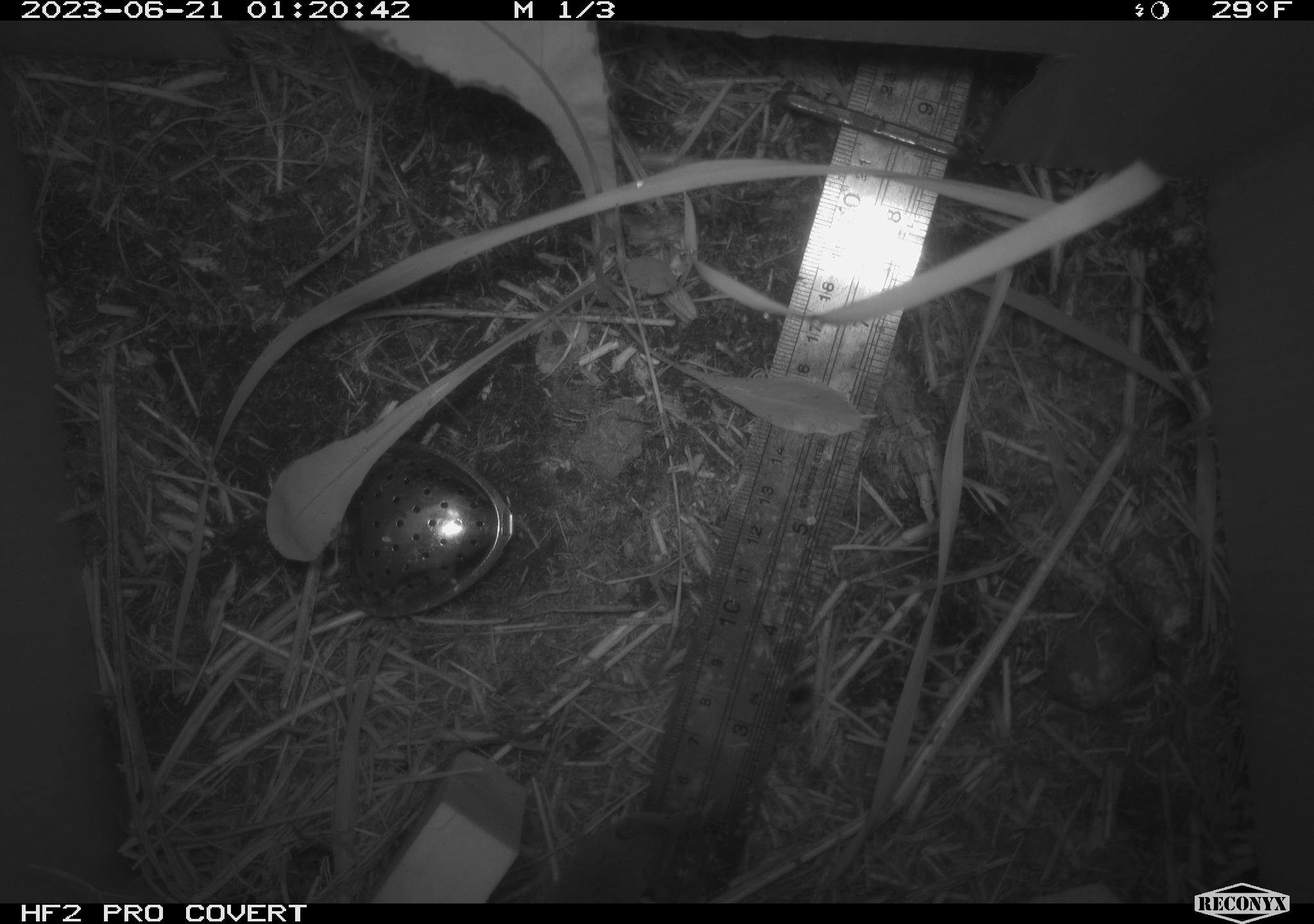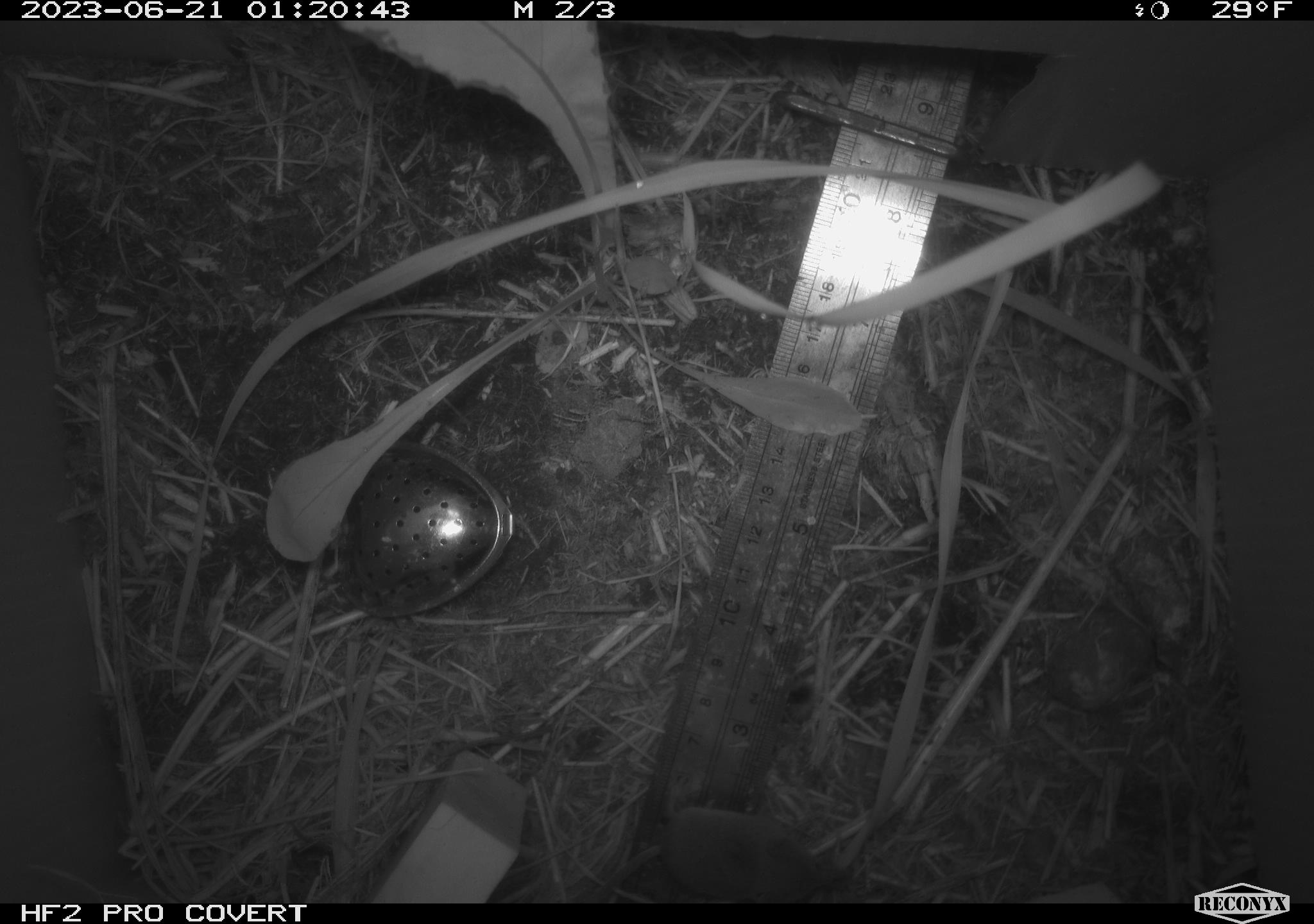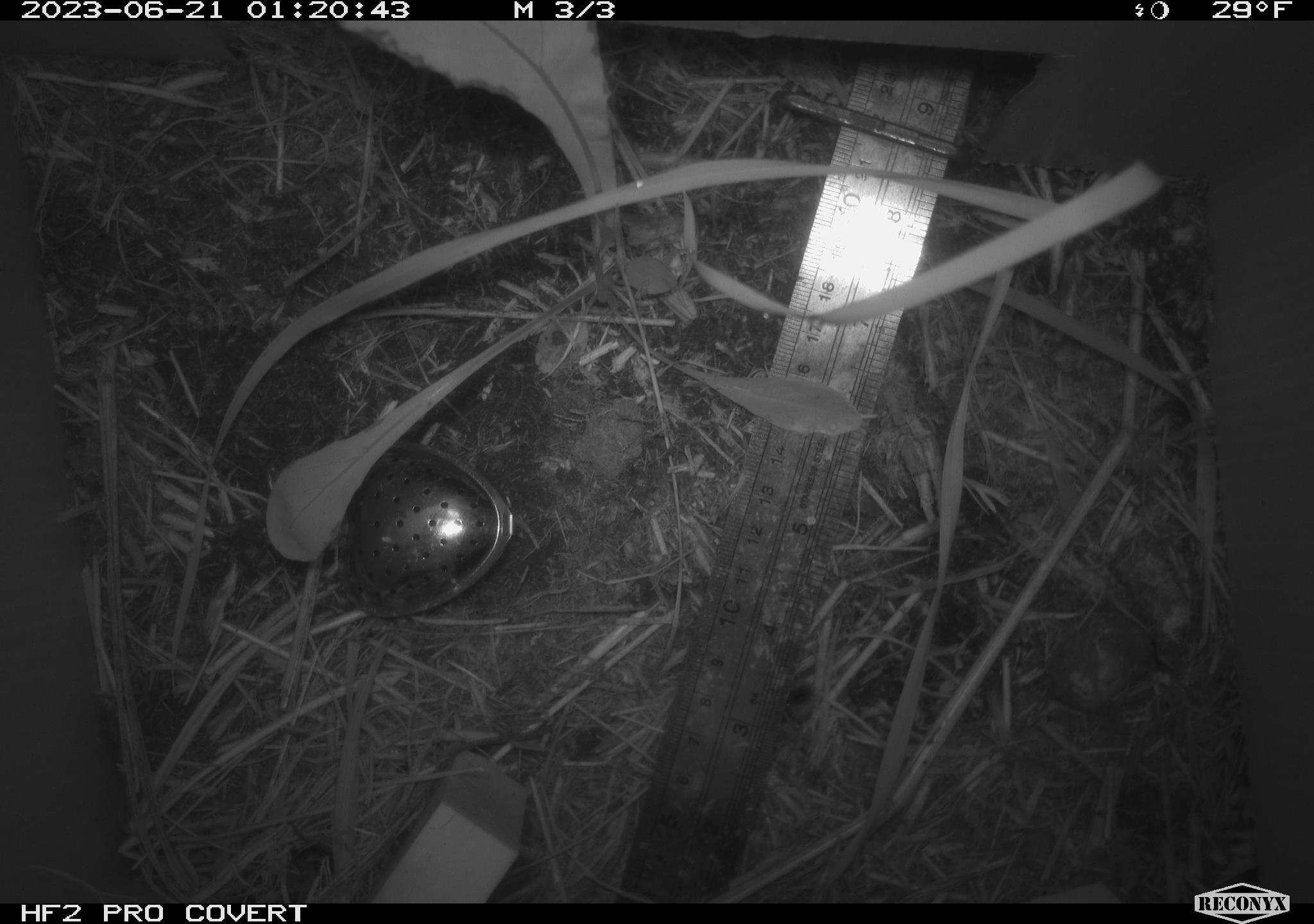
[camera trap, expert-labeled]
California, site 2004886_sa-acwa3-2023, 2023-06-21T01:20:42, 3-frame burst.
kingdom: Animalia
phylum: Chordata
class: Mammalia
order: Eulipotyphla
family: Soricidae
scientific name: Soricidae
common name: shrews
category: soricidae family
Soricidae family (shrews) (Soricidae).